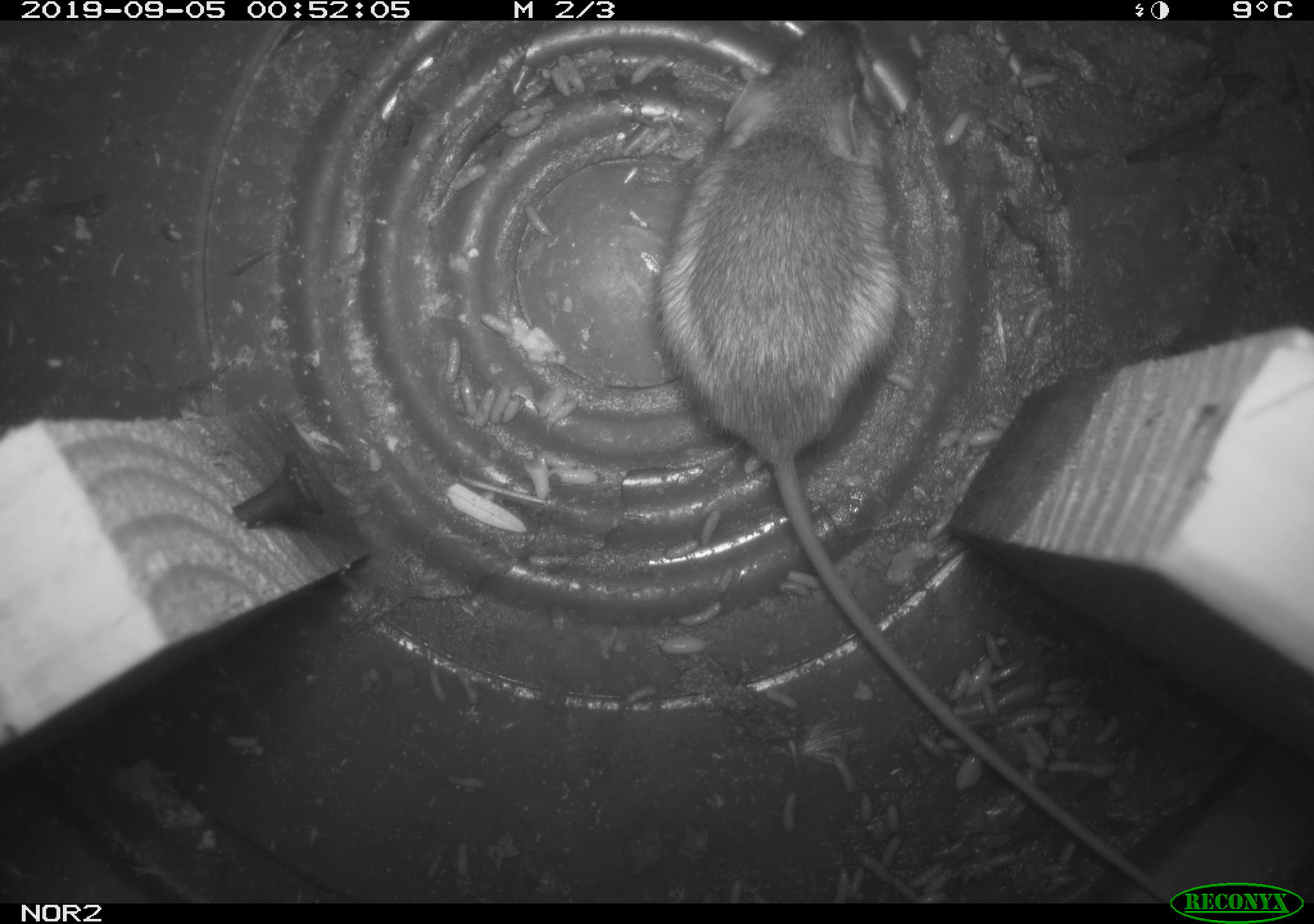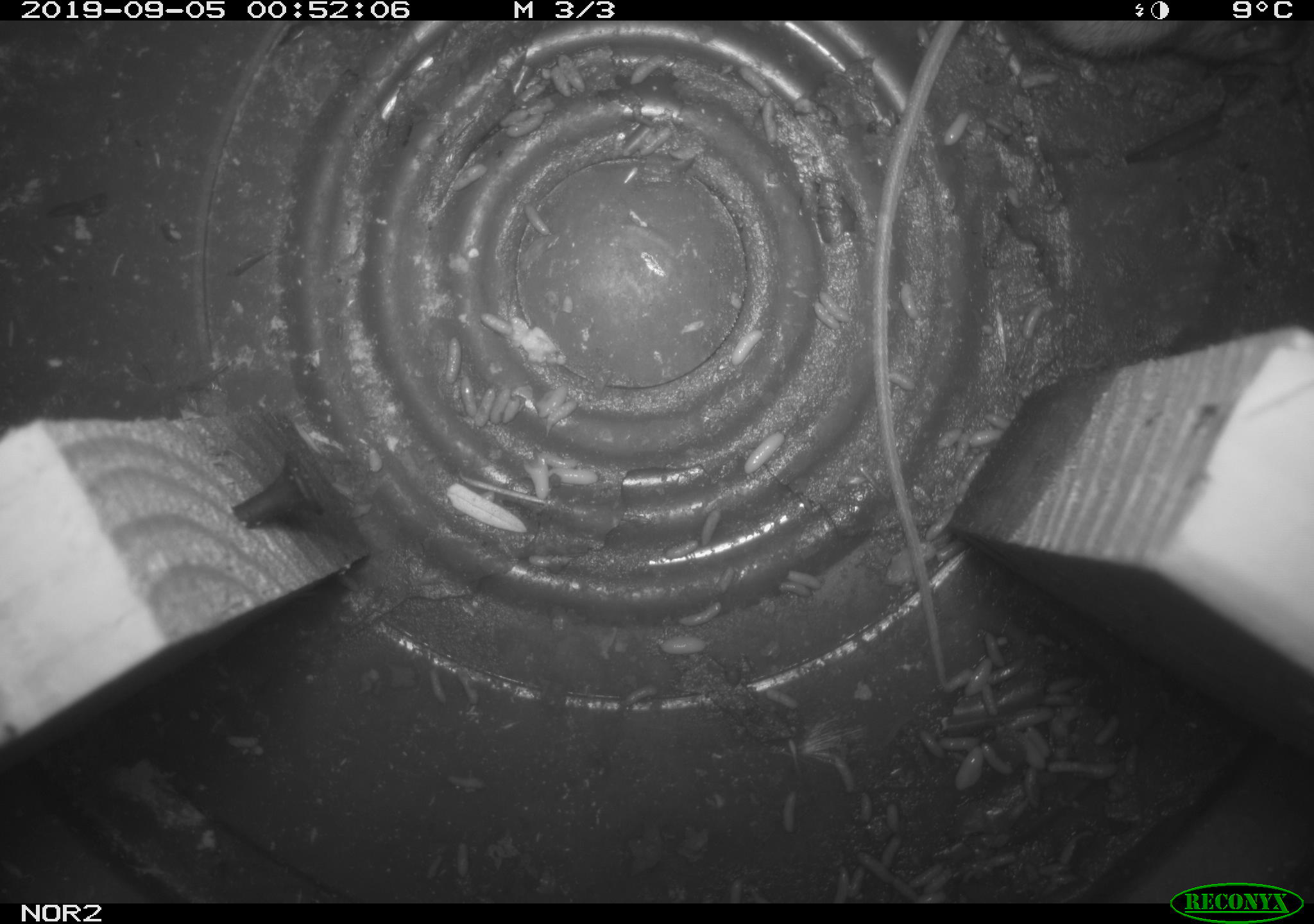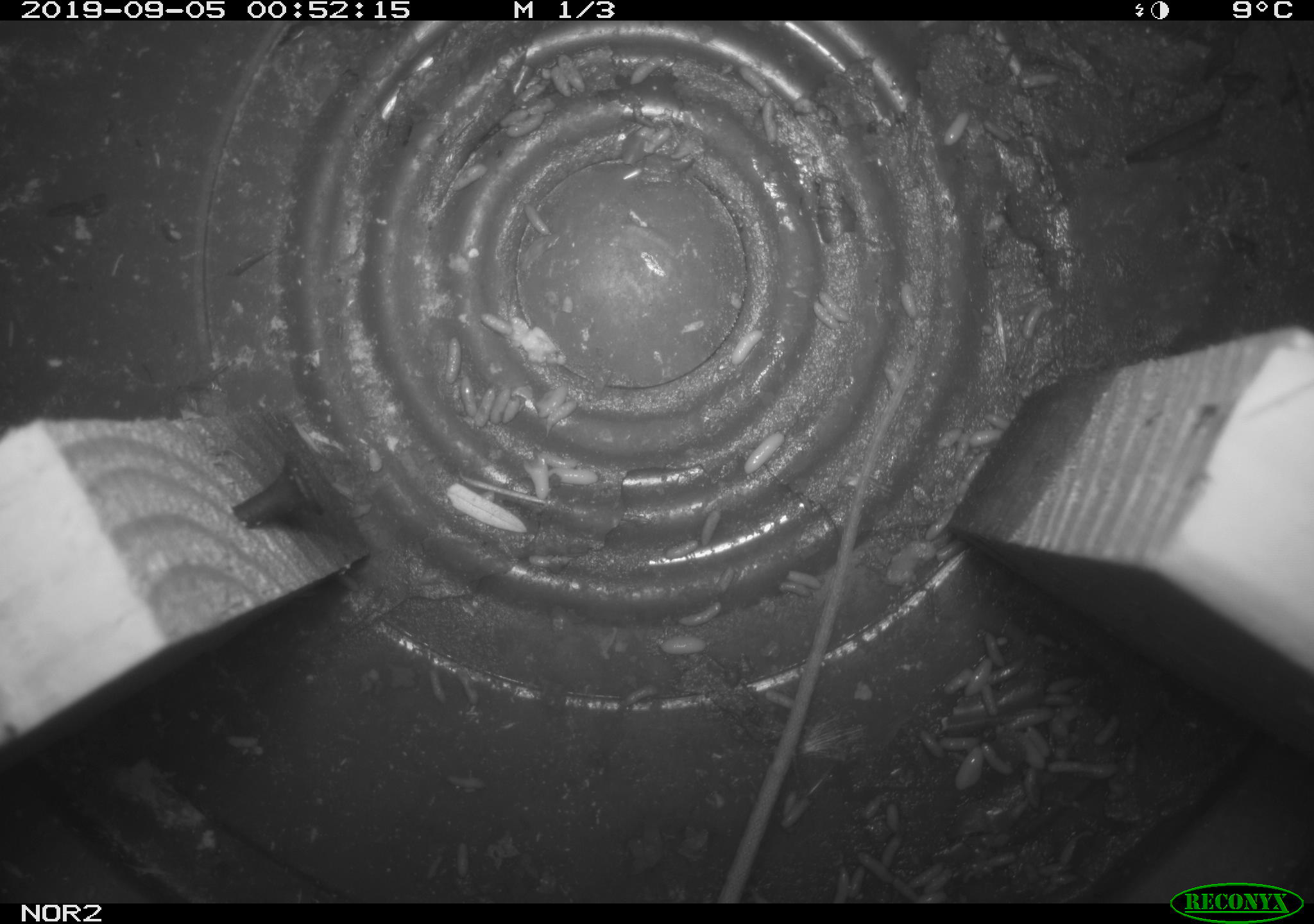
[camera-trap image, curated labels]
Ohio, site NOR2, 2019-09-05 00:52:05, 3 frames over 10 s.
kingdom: Animalia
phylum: Chordata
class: Mammalia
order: Rodentia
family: Zapodidae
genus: Napaeozapus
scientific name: Napaeozapus insignis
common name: woodland jumping mouse